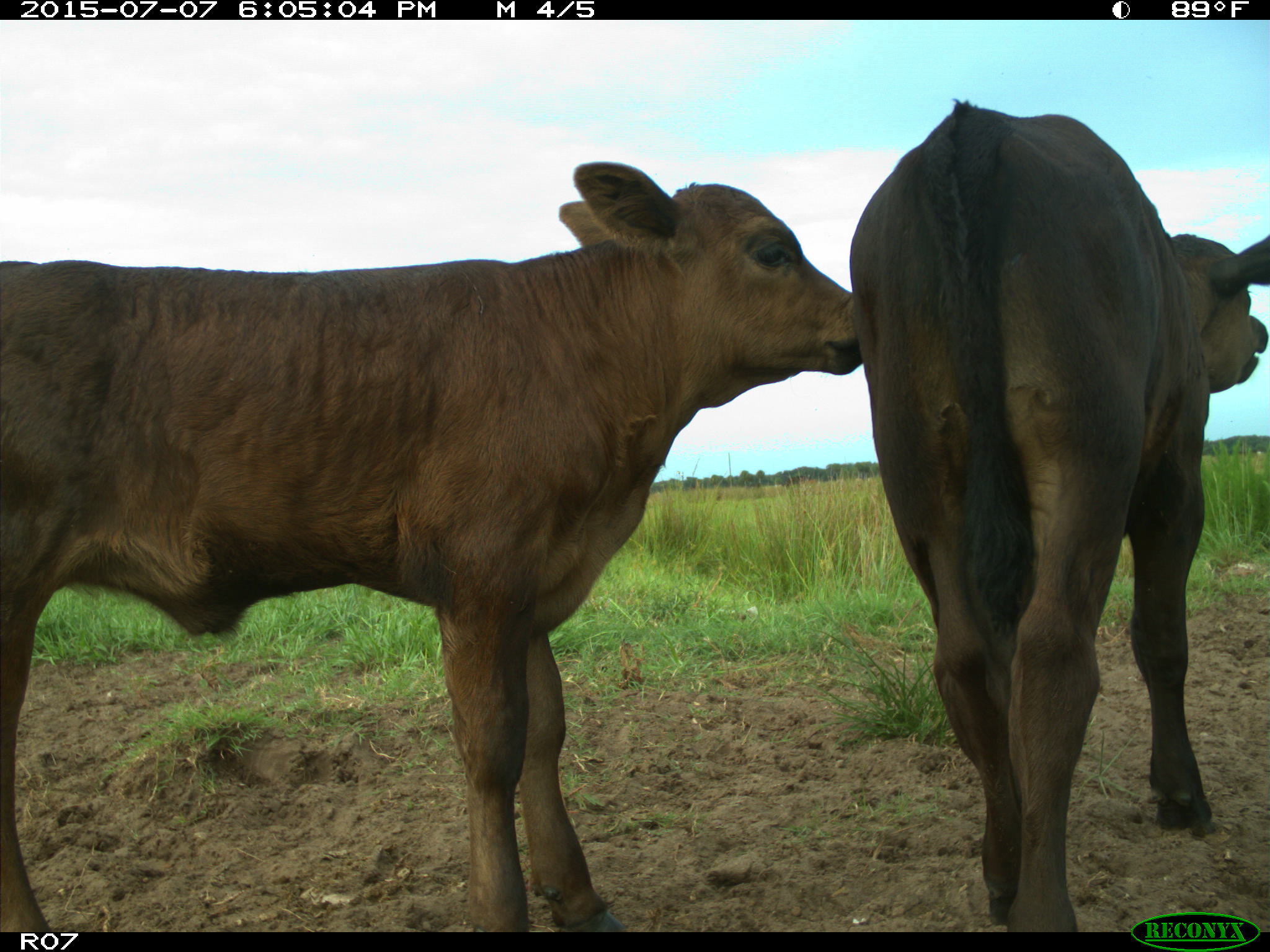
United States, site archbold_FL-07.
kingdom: Animalia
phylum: Chordata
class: Mammalia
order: Artiodactyla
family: Bovidae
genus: Bos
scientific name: Bos taurus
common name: domestic cow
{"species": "Bos taurus (domestic cow)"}